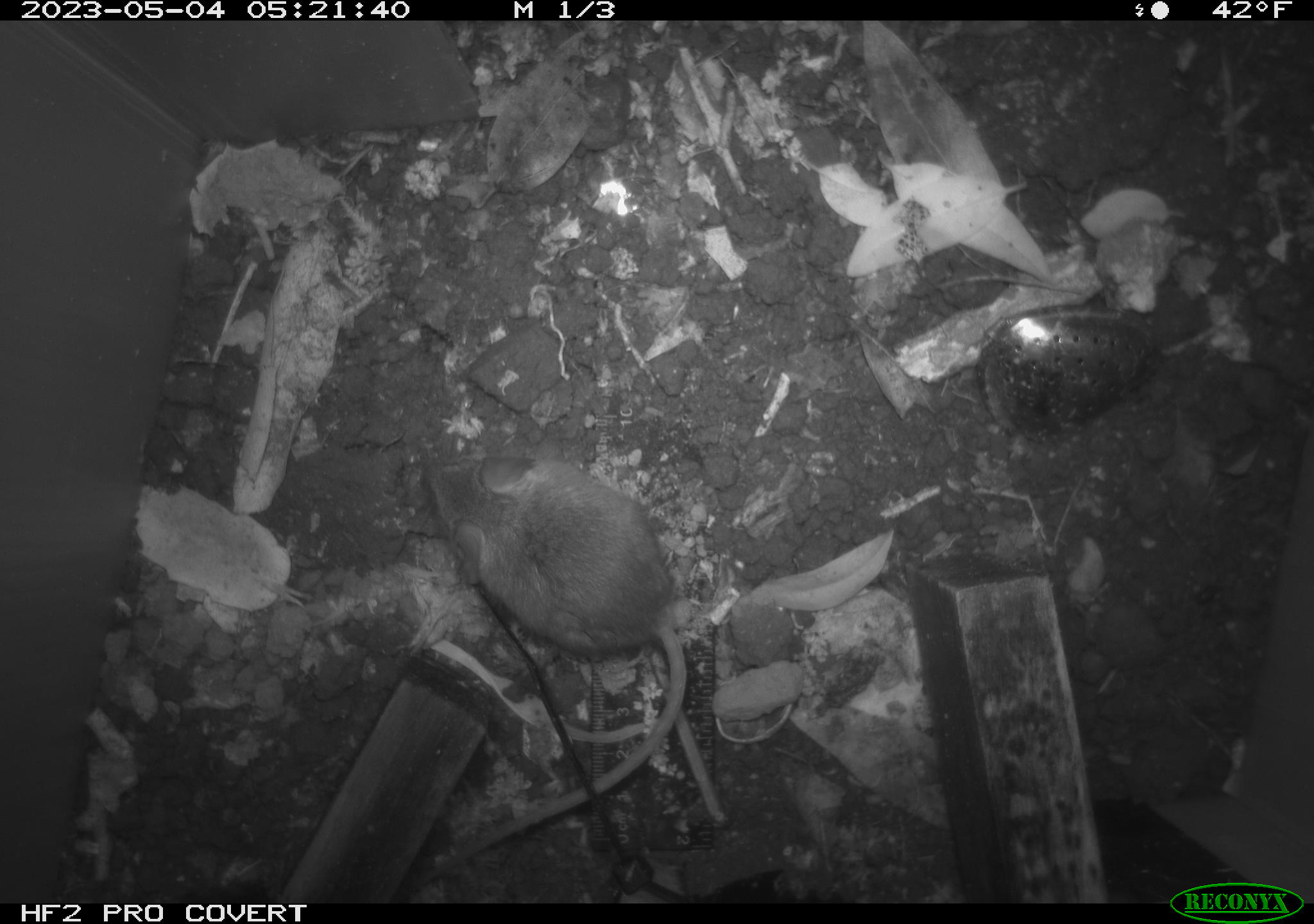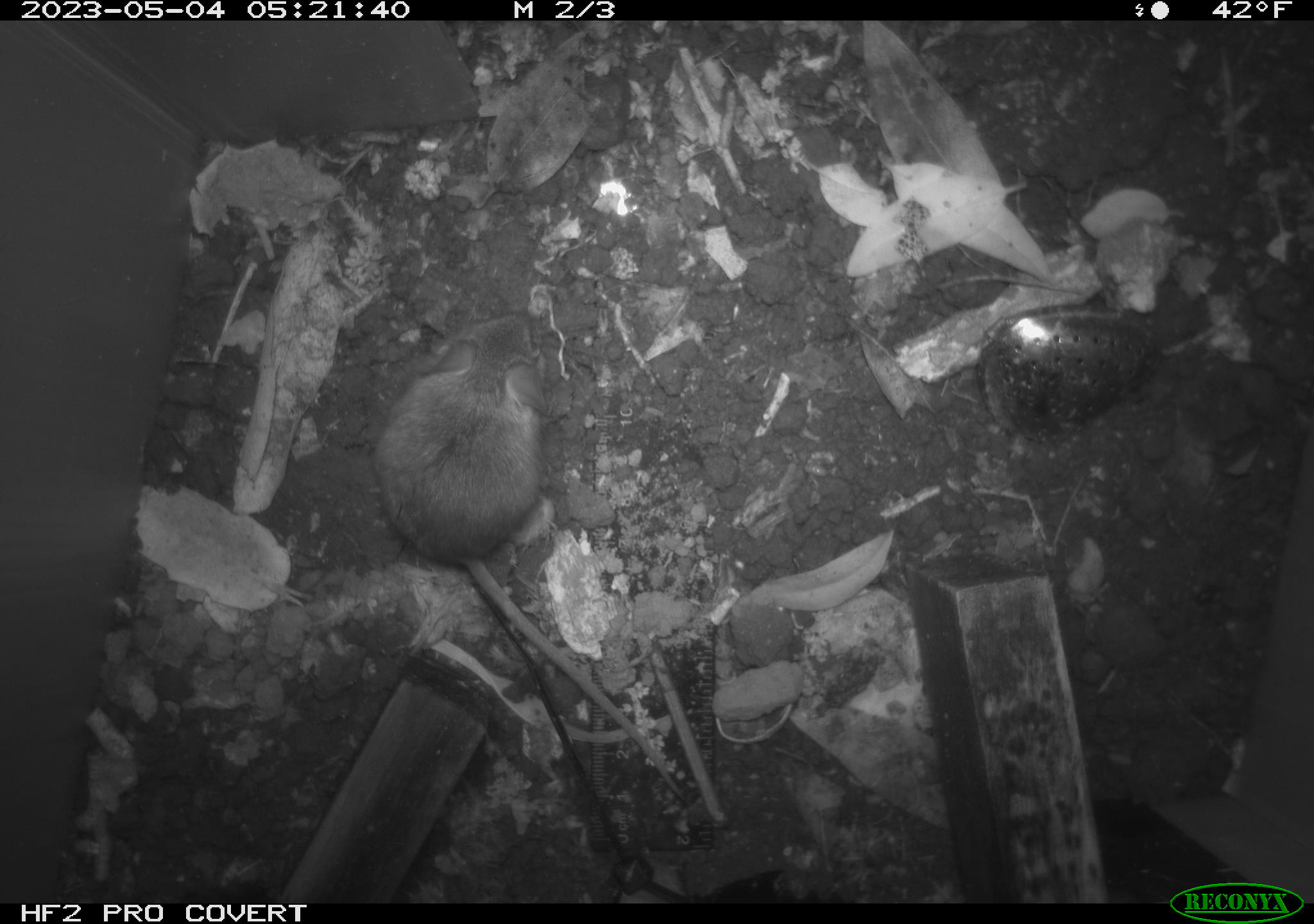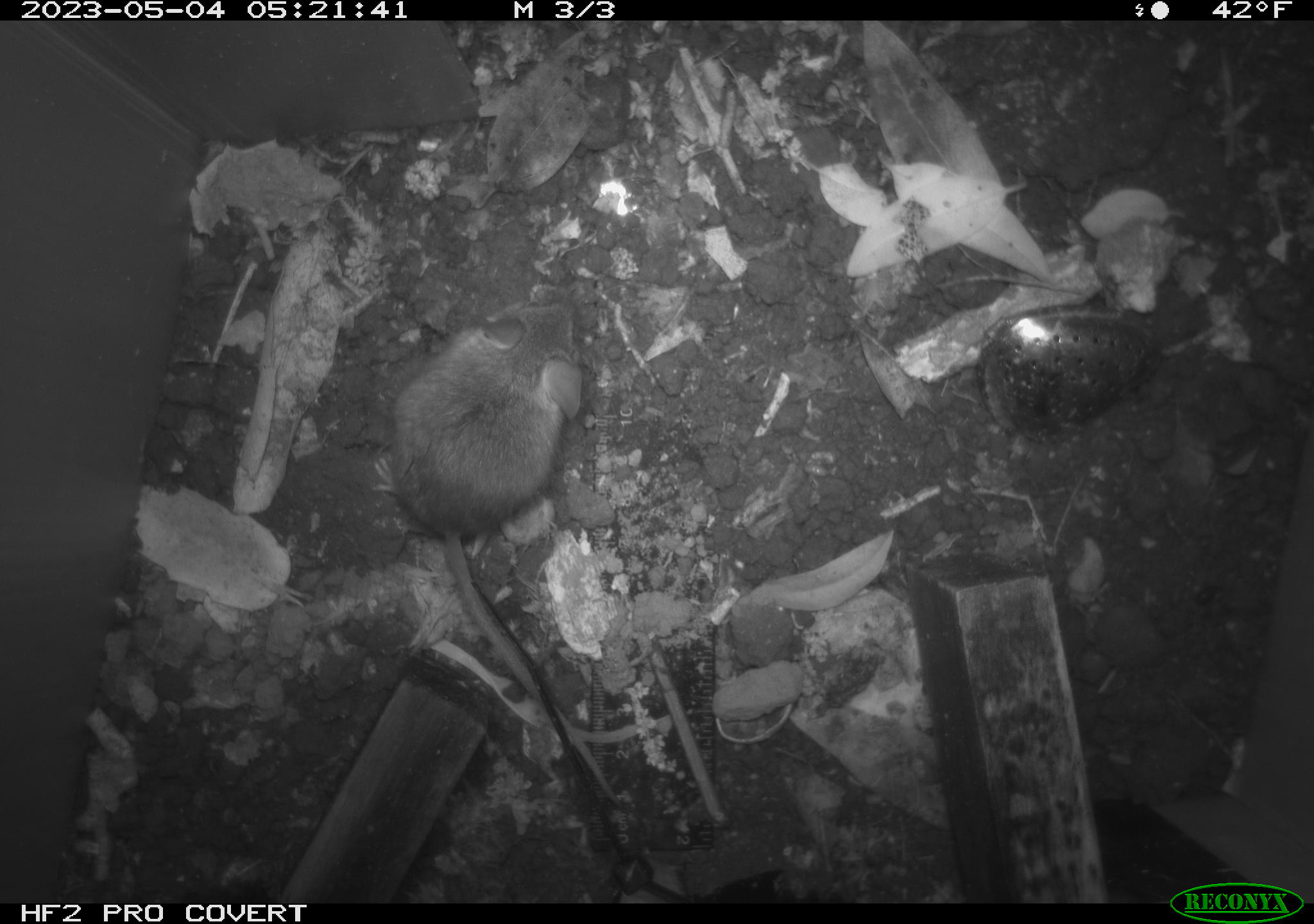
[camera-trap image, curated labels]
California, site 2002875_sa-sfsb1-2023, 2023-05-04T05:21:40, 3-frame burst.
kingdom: Animalia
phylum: Chordata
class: Mammalia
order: Rodentia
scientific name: Rodentia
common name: mouse species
Mouse species (Rodentia).